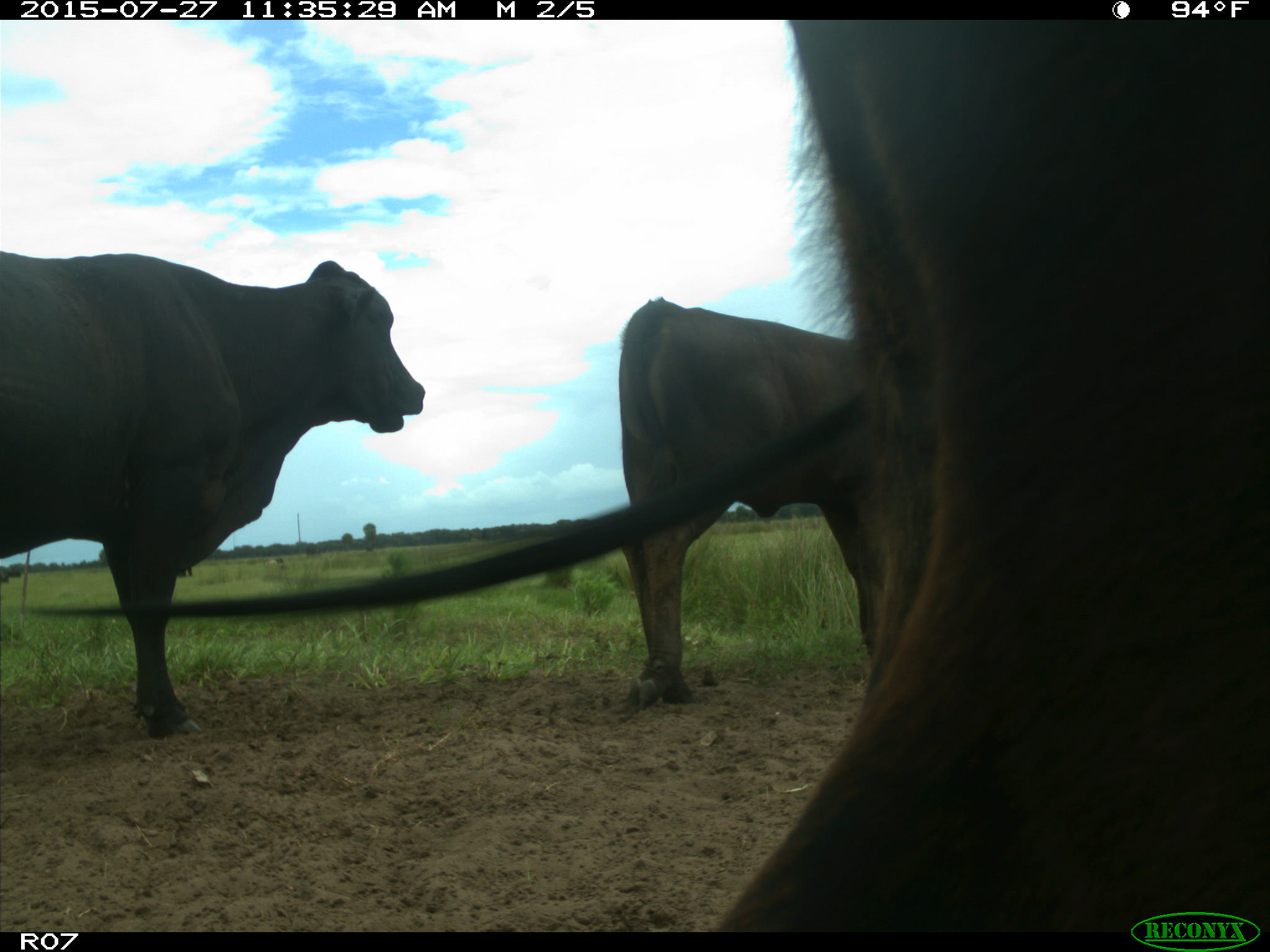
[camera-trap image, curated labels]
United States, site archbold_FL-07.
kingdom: Animalia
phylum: Chordata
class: Mammalia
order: Artiodactyla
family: Bovidae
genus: Bos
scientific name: Bos taurus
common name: domestic cow